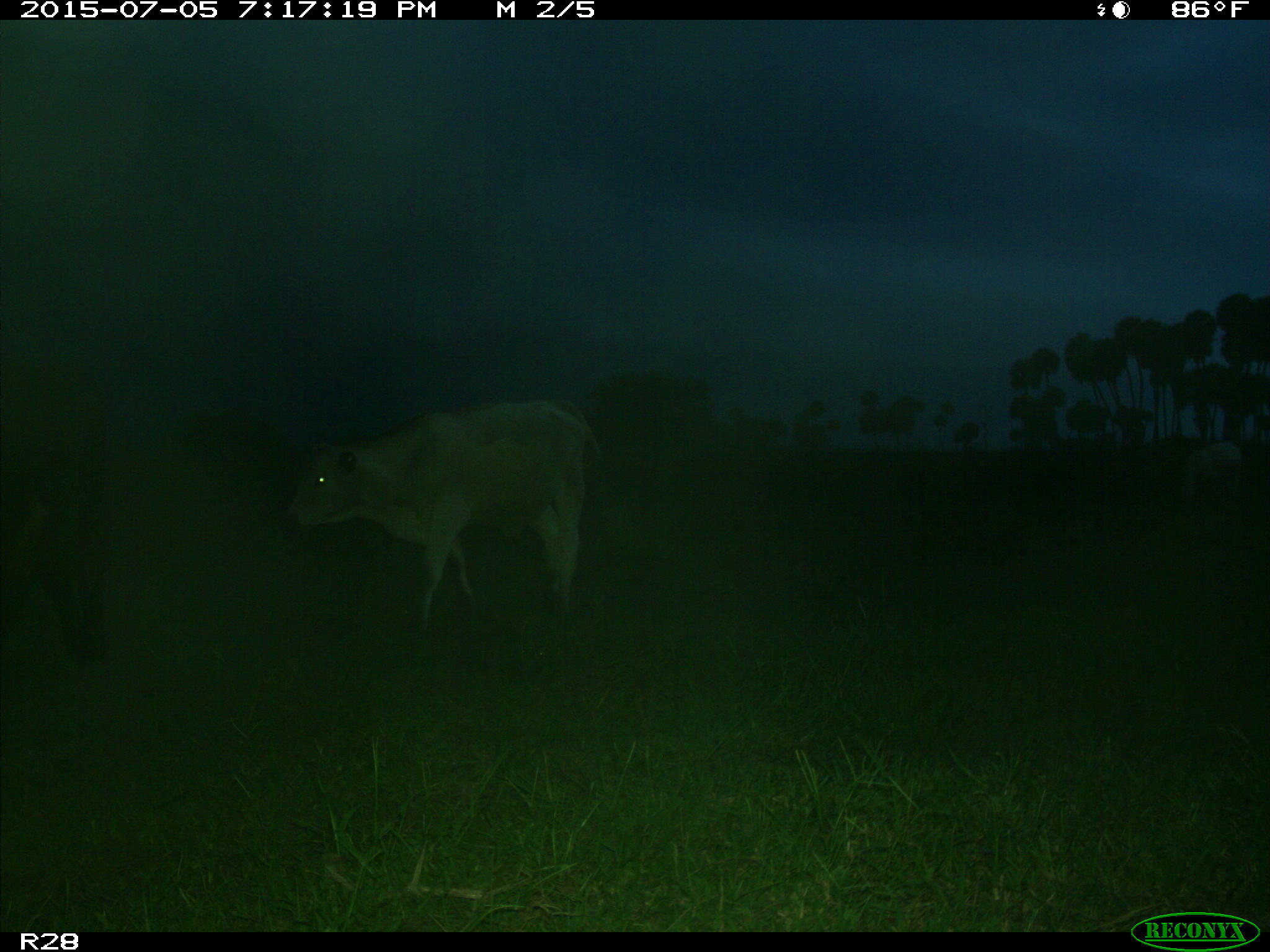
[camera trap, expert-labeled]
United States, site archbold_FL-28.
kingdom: Animalia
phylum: Chordata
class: Mammalia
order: Artiodactyla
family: Bovidae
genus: Bos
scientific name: Bos taurus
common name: domestic cow